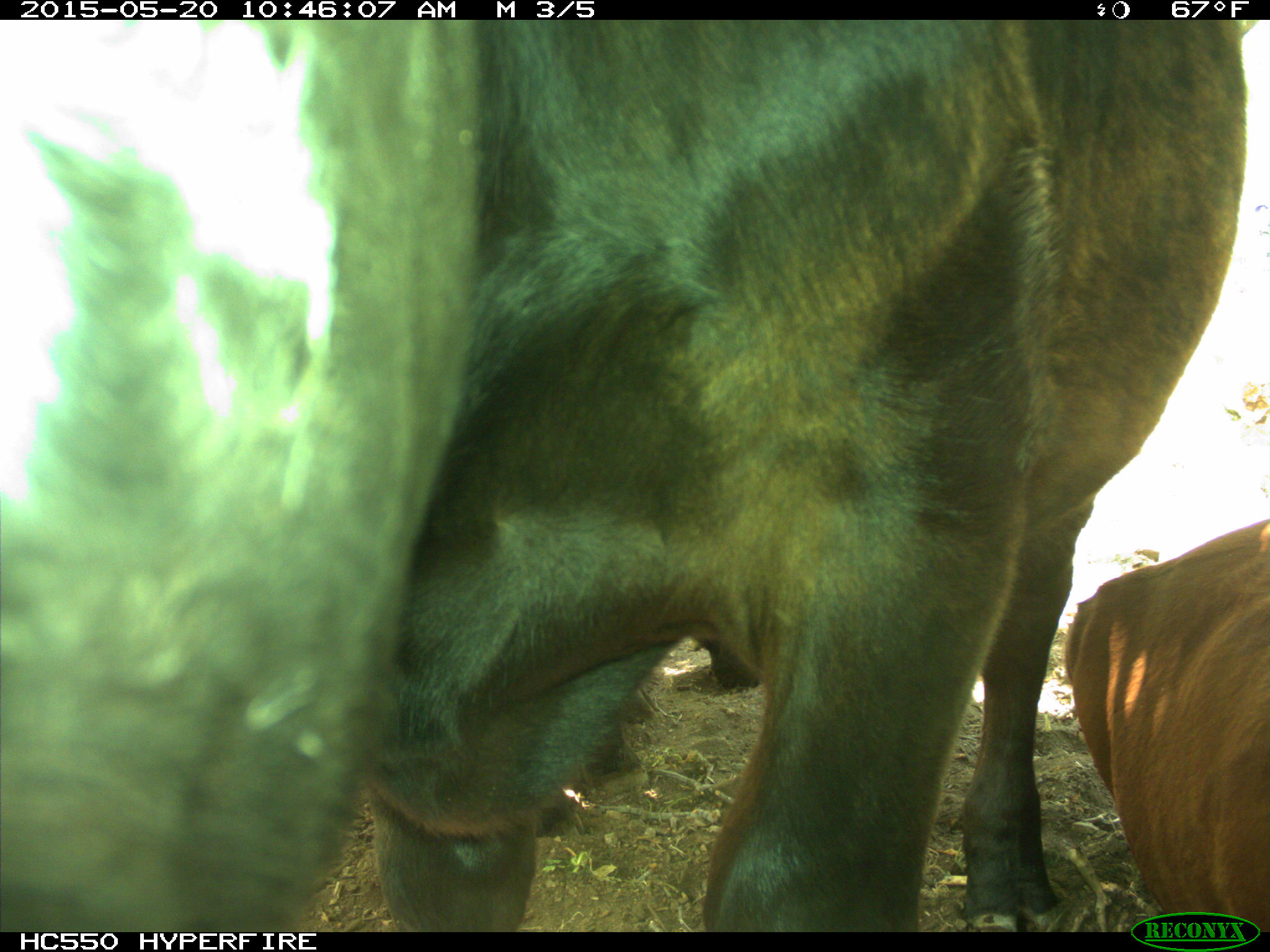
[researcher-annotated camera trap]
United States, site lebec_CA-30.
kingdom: Animalia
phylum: Chordata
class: Mammalia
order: Artiodactyla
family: Bovidae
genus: Bos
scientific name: Bos taurus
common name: domestic cow